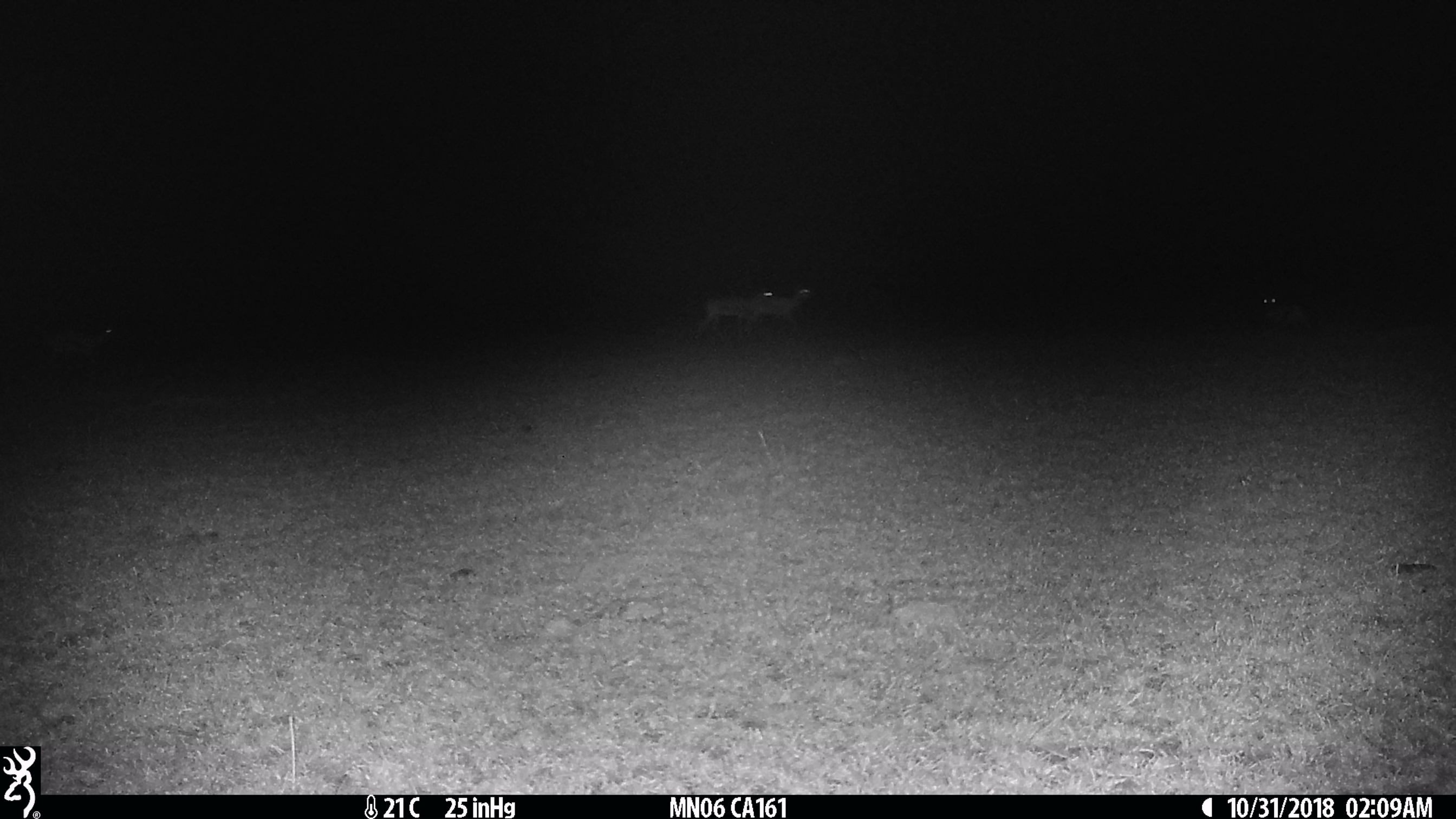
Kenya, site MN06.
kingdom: Animalia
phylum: Chordata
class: Mammalia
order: Artiodactyla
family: Bovidae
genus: Eudorcas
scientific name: Eudorcas thomsonii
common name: thomon's gazelle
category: gazelle thomsons